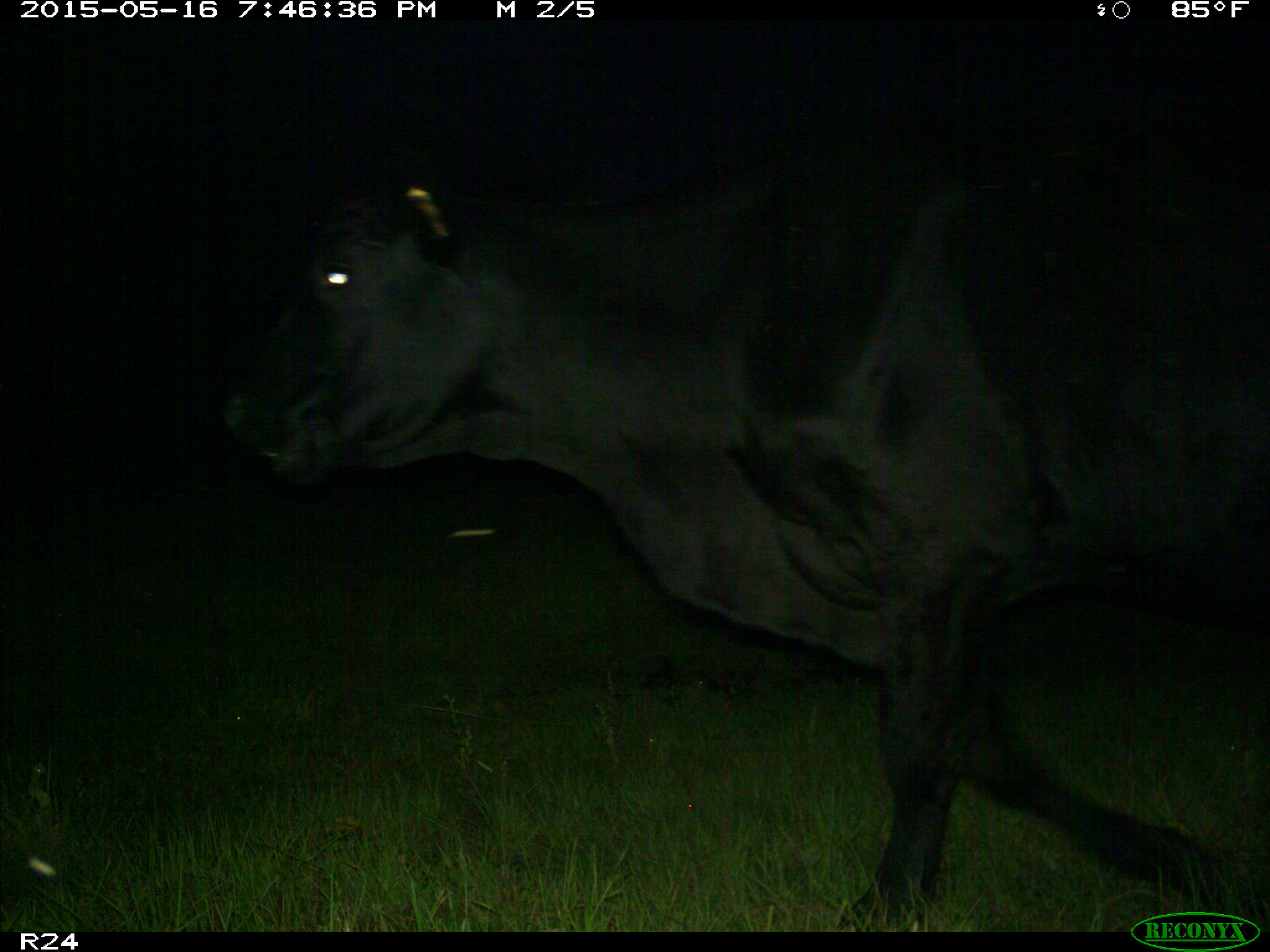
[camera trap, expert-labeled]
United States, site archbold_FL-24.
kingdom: Animalia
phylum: Chordata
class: Mammalia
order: Artiodactyla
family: Bovidae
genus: Bos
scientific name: Bos taurus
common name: domestic cow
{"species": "Bos taurus (domestic cow)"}